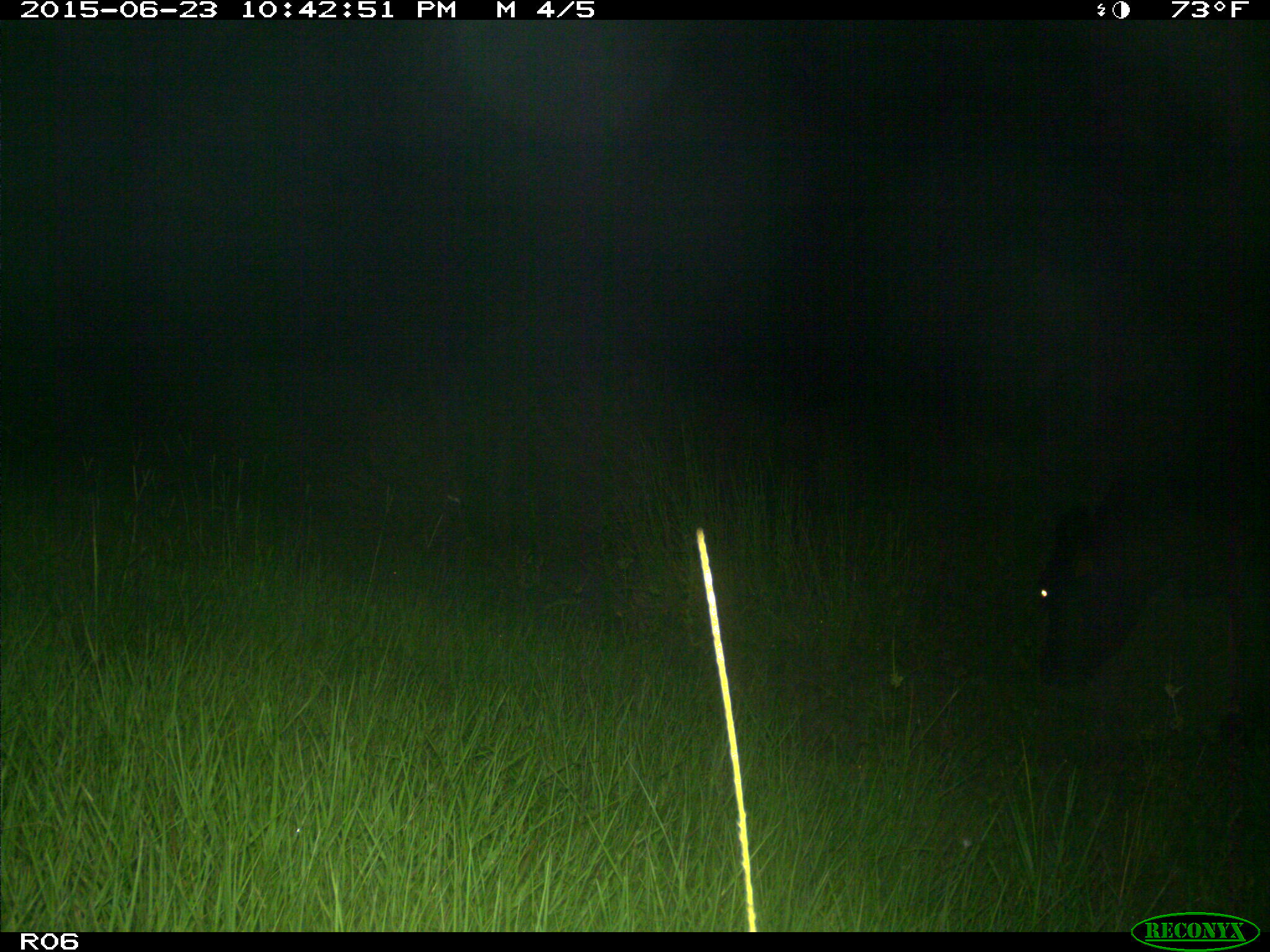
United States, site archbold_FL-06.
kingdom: Animalia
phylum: Chordata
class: Mammalia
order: Artiodactyla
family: Bovidae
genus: Bos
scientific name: Bos taurus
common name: domestic cow